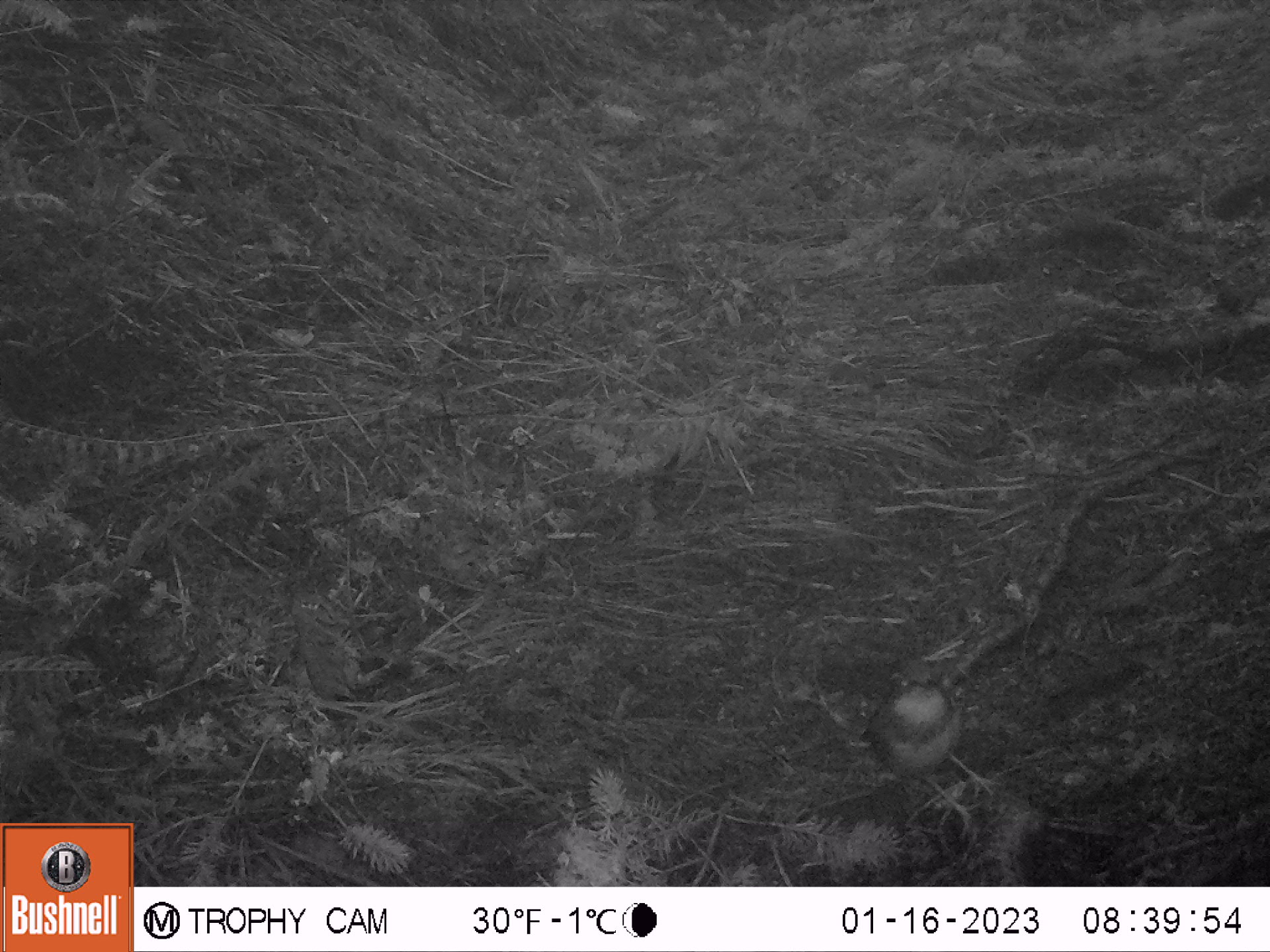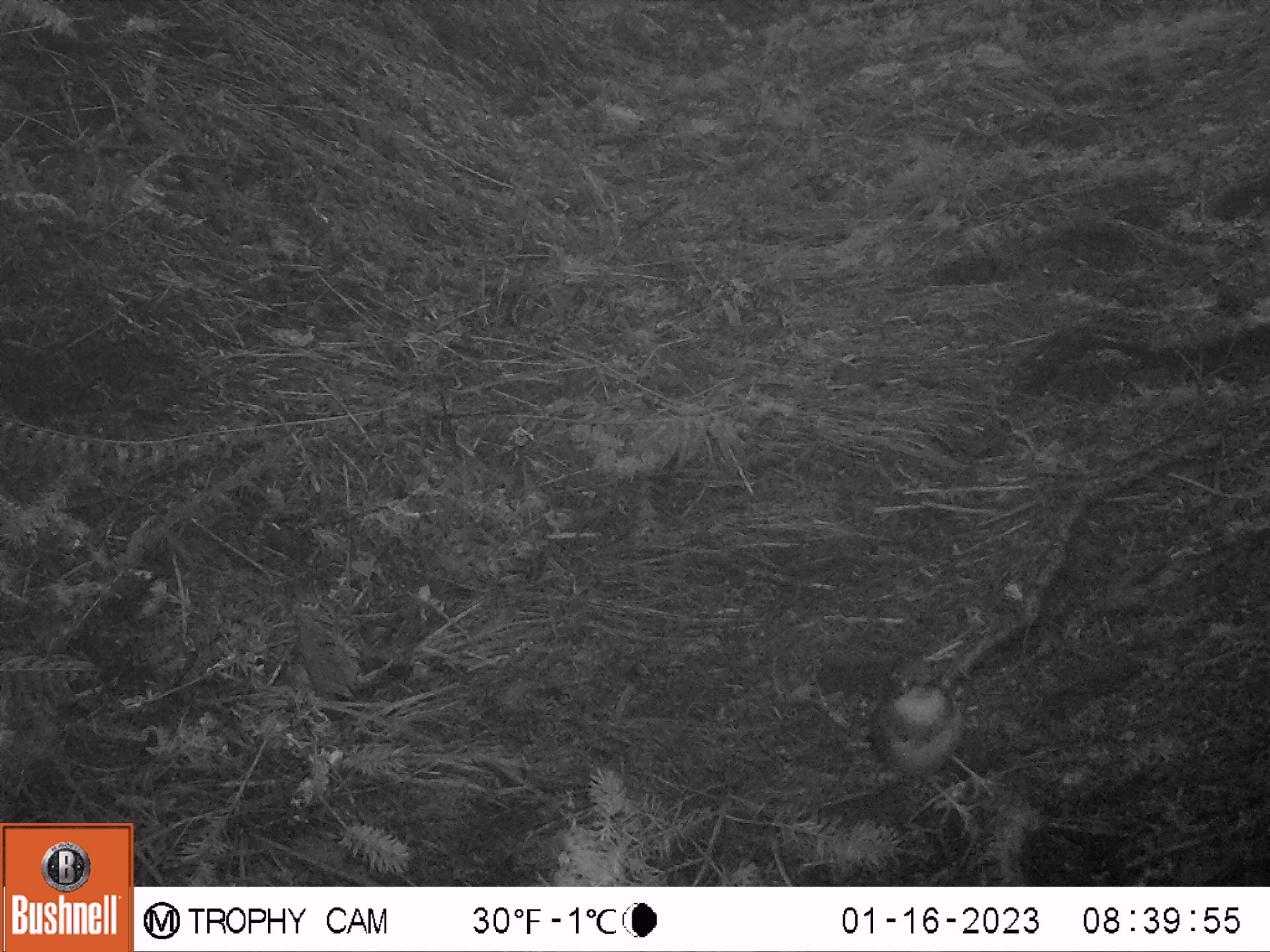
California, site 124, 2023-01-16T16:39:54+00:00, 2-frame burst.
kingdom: Animalia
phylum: Chordata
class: Aves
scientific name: Aves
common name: bird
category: unknown bird